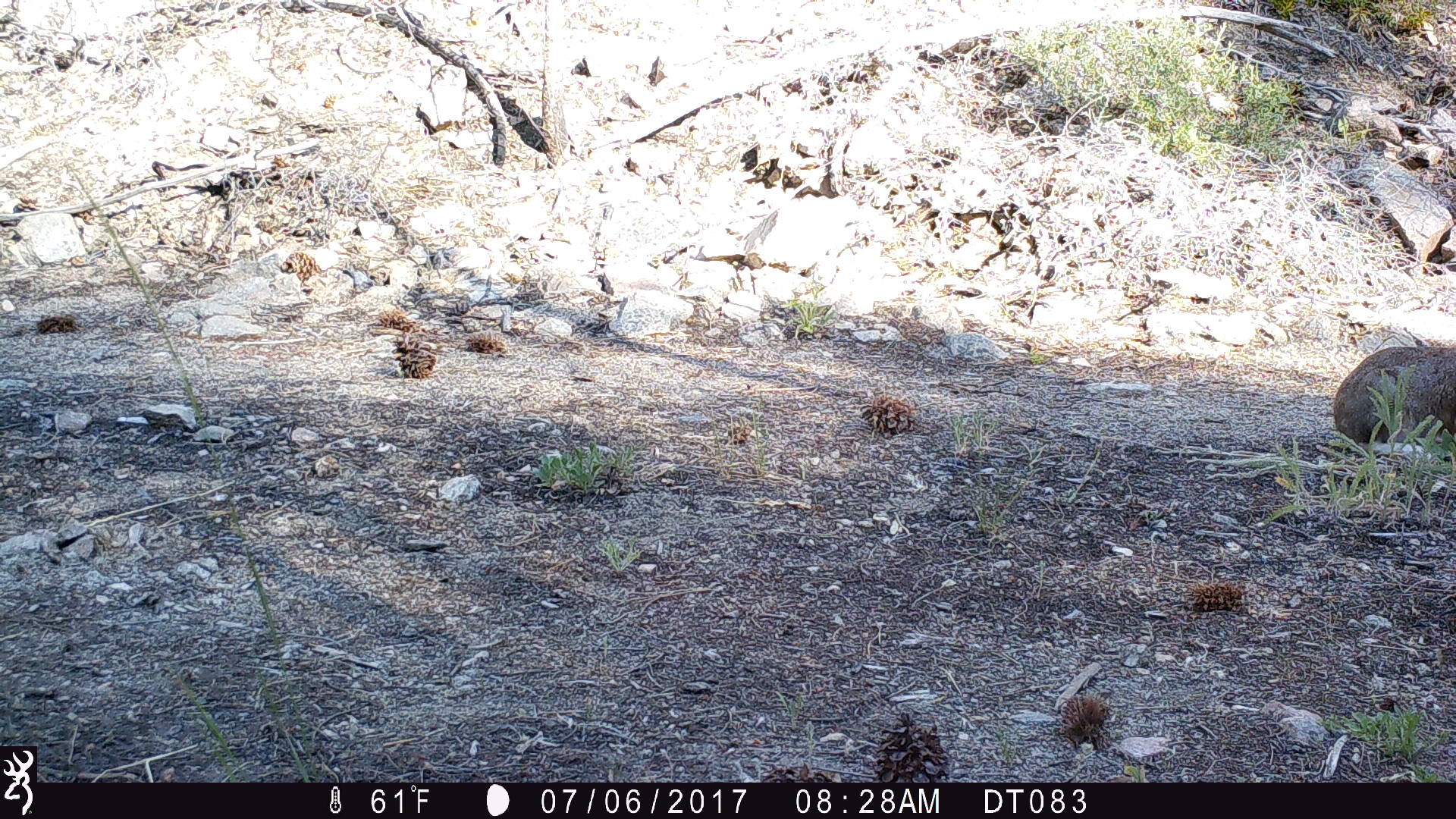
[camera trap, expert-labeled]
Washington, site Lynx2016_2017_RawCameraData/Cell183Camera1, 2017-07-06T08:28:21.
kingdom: Animalia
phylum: Chordata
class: Mammalia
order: Lagomorpha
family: Leporidae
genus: Lepus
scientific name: Lepus americanus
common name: snowshoe hare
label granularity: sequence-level